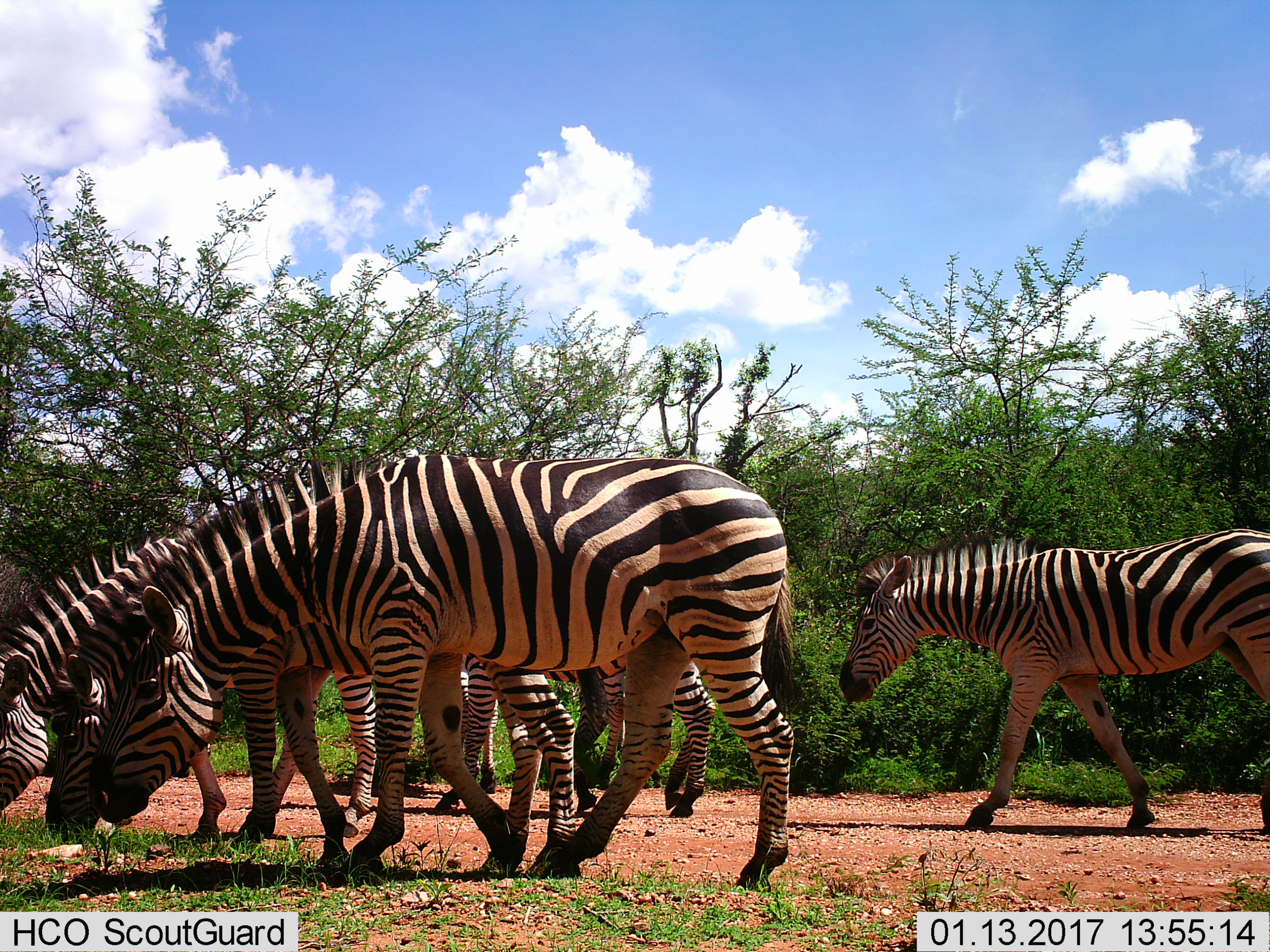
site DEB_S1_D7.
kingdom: Animalia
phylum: Chordata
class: Mammalia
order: Perissodactyla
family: Equidae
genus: Equus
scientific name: Equus quagga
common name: plains zebra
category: zebraplains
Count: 5.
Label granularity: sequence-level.